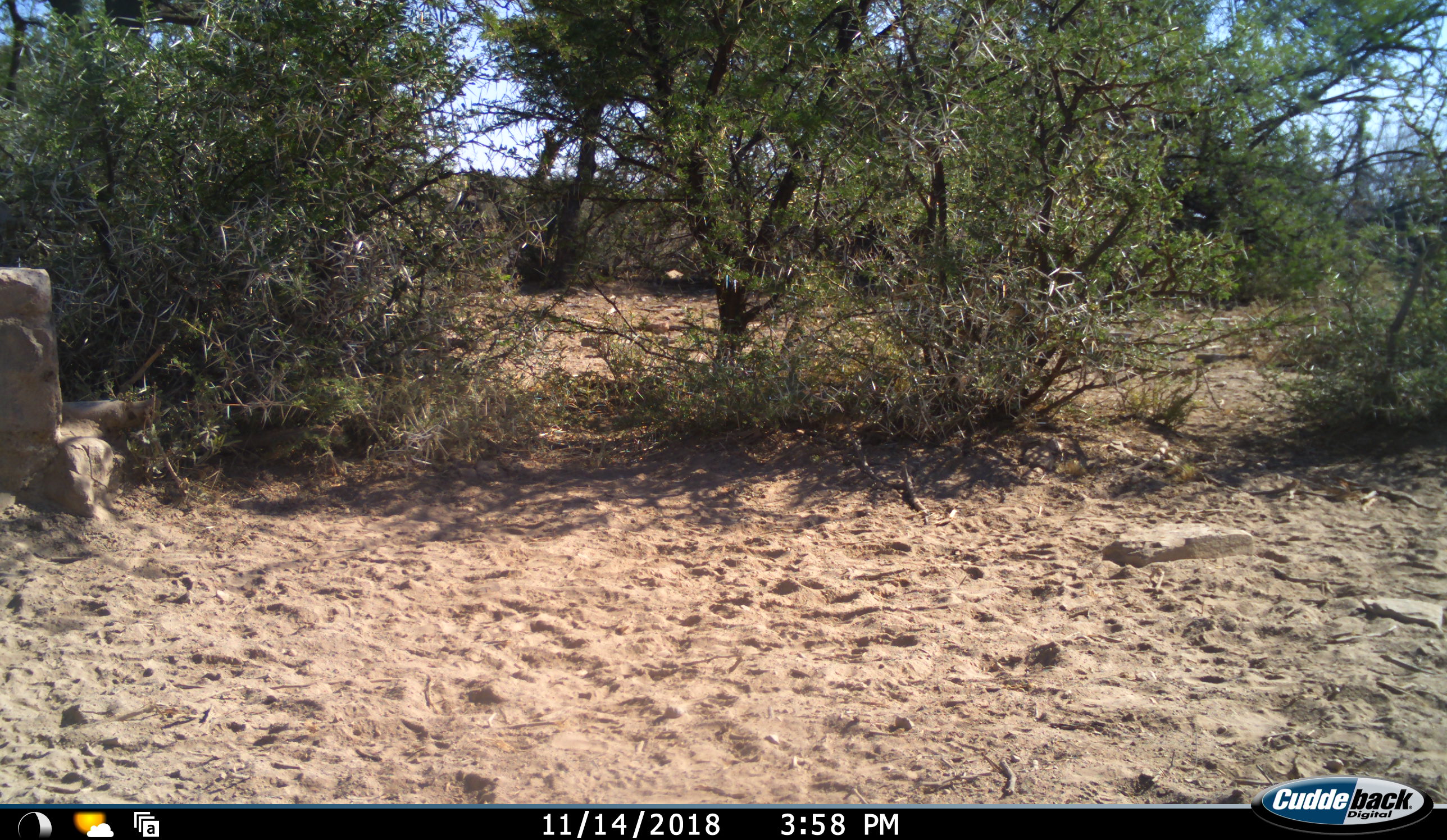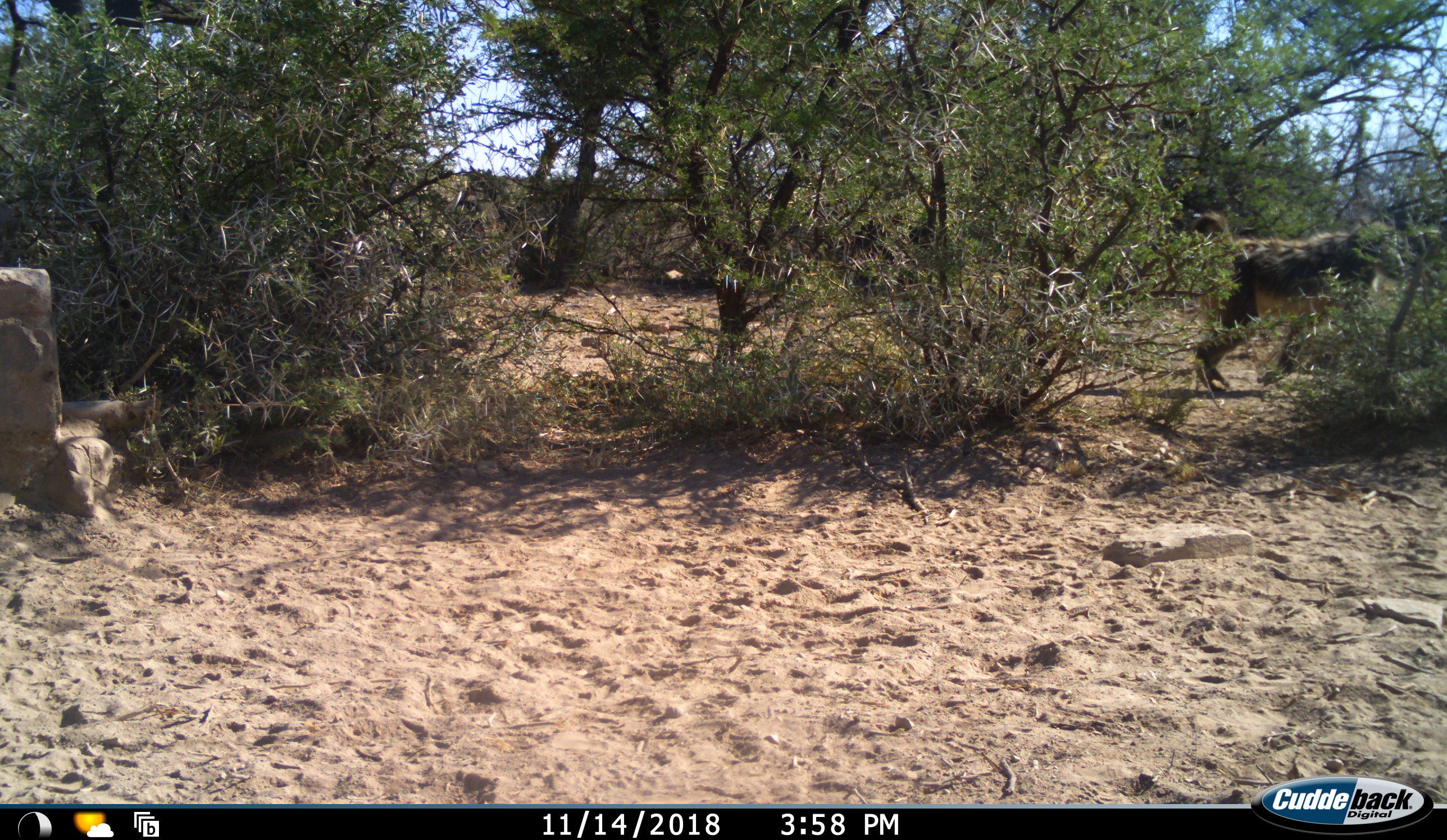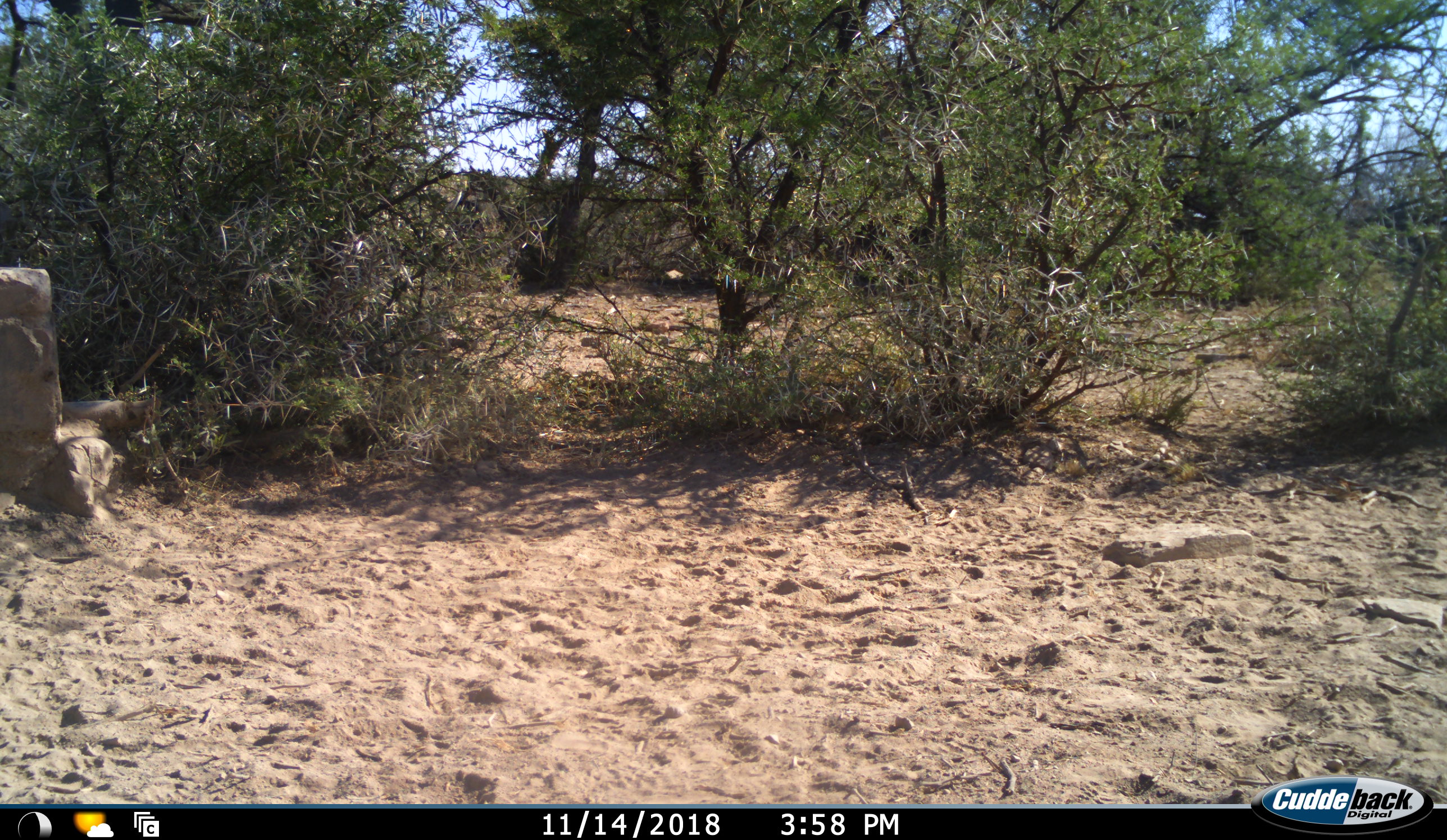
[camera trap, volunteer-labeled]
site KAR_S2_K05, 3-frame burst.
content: unidentified animal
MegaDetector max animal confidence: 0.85